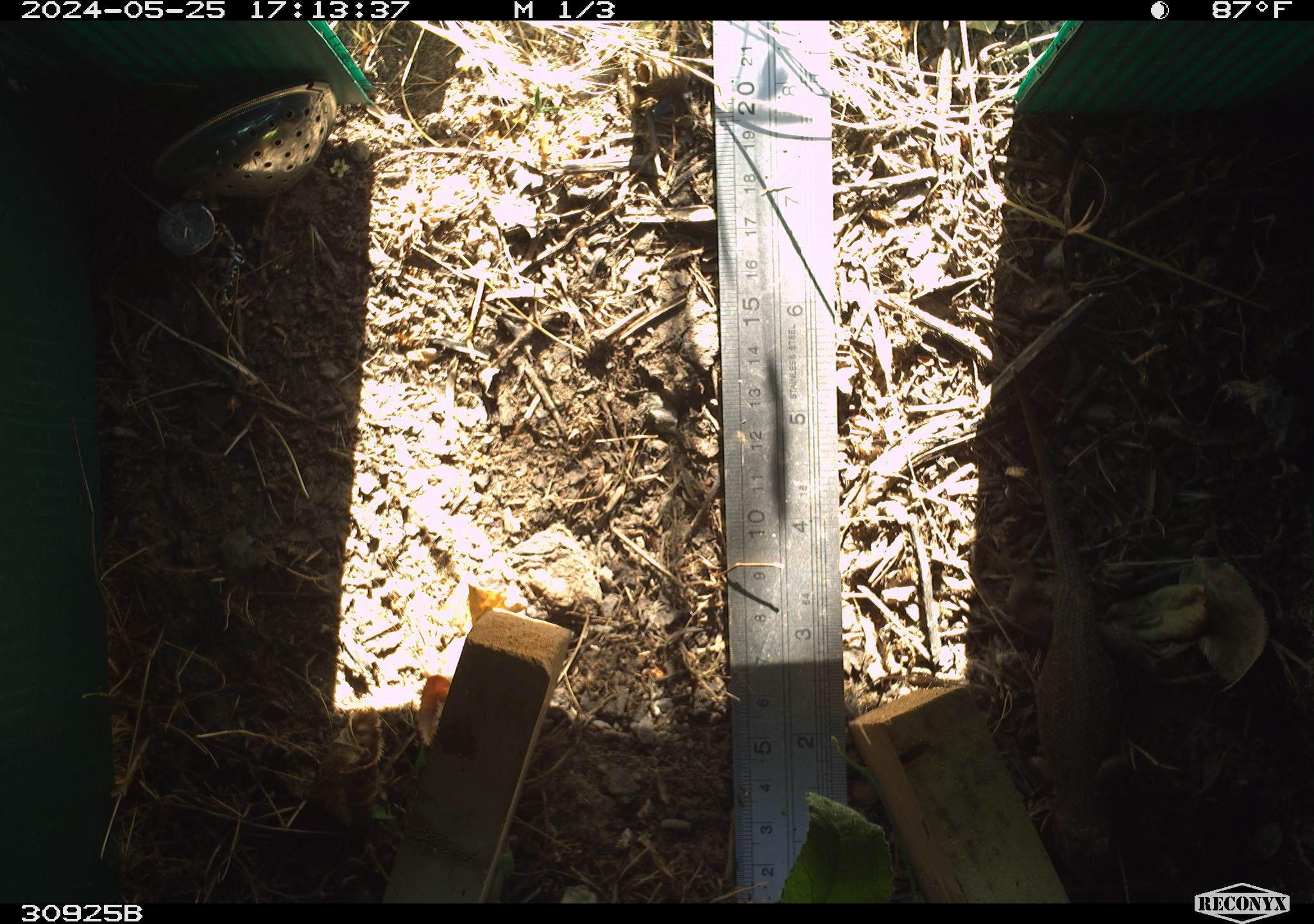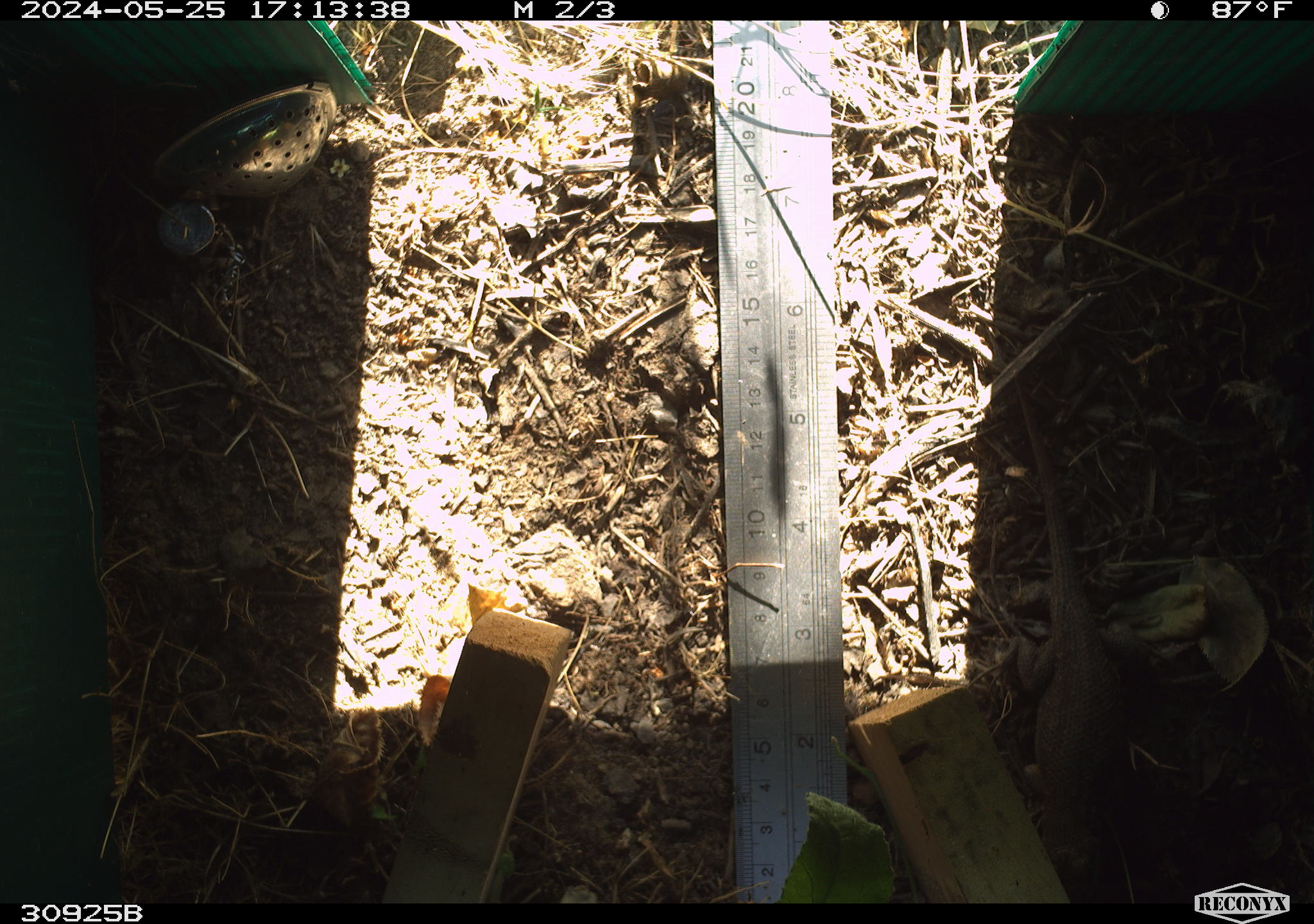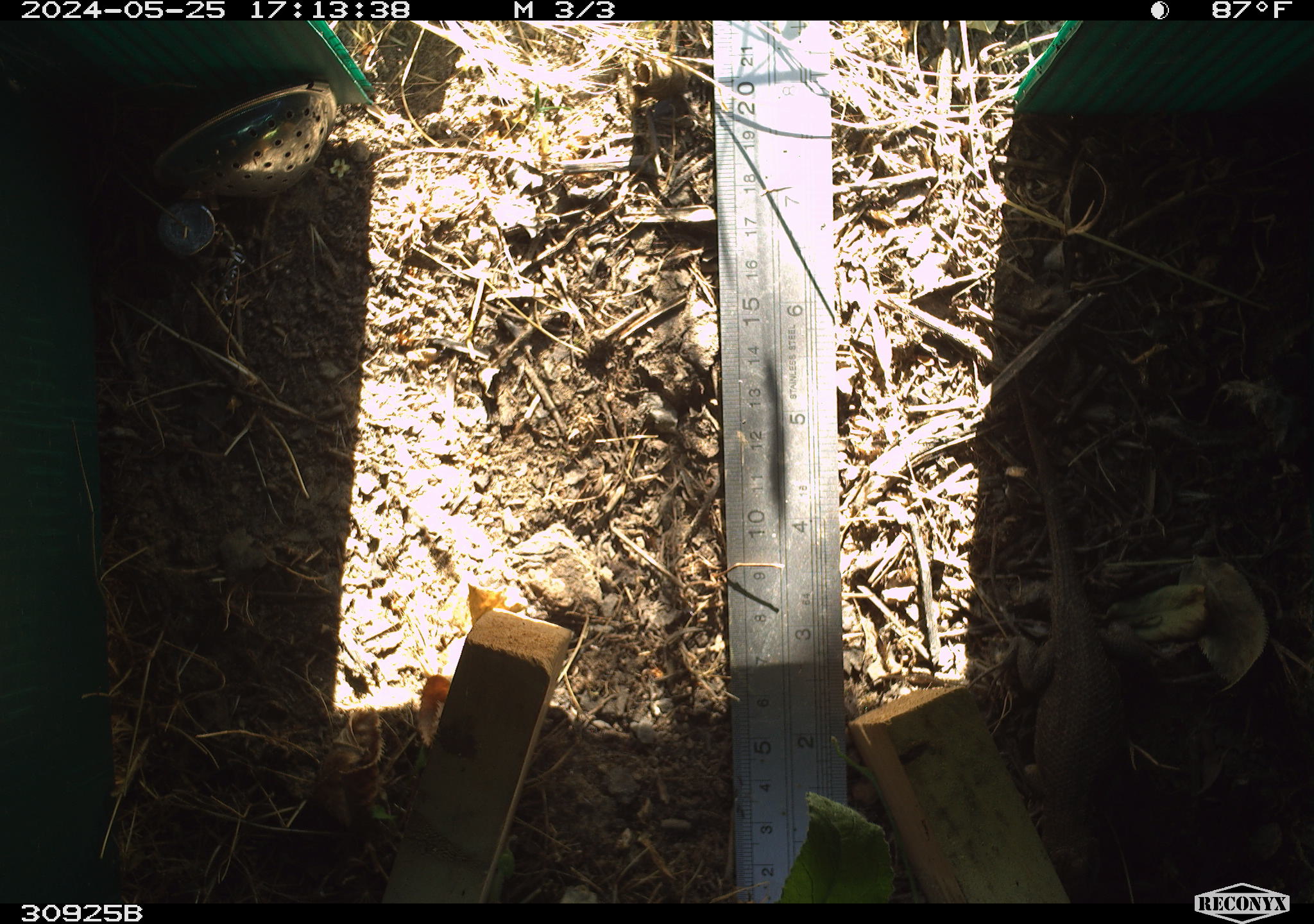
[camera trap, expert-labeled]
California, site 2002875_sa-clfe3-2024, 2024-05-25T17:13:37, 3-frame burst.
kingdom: Animalia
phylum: Chordata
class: Reptilia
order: Squamata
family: Phrynosomatidae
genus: Sceloporus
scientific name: Sceloporus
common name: spiny lizards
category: sceloporus species